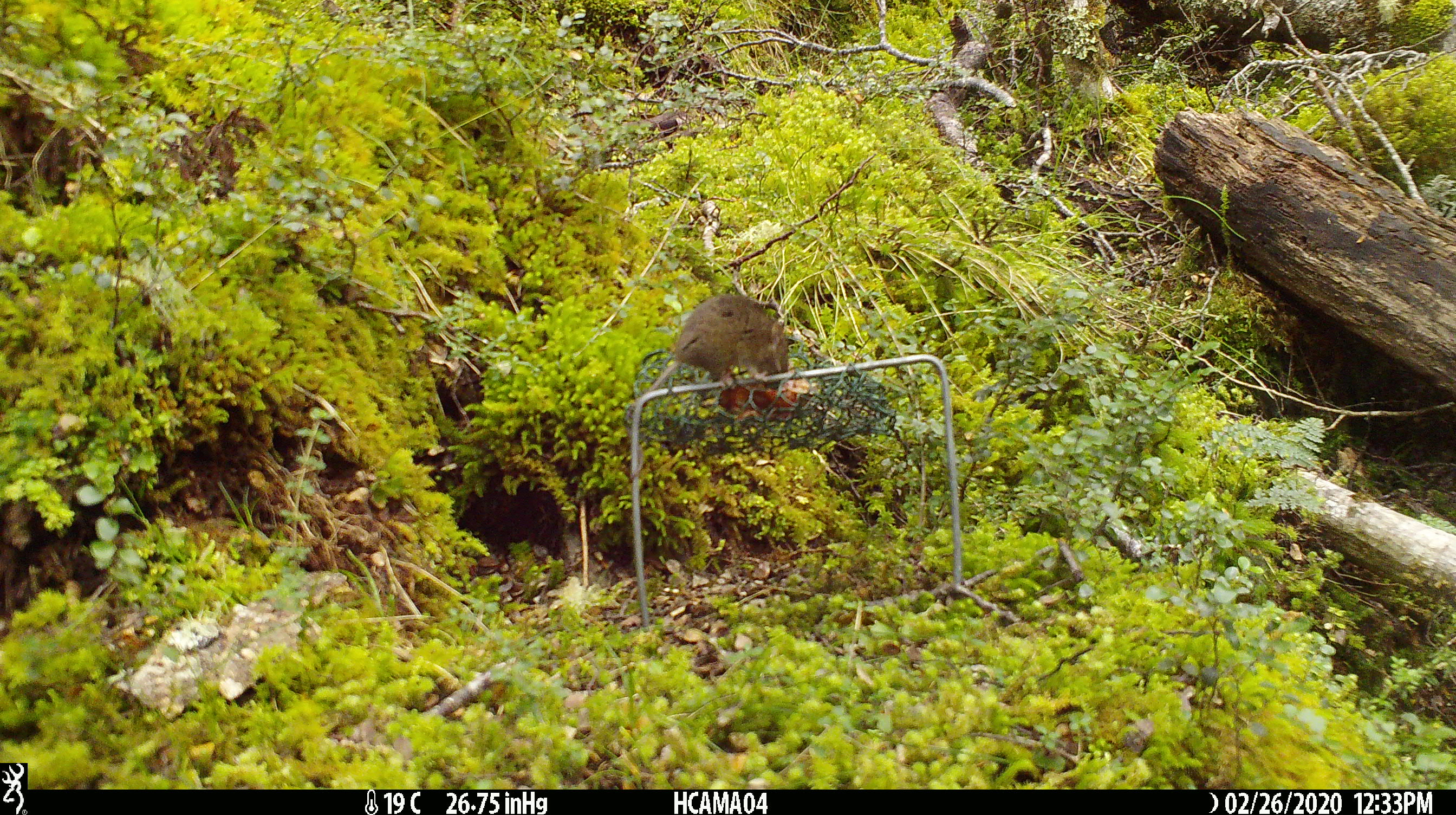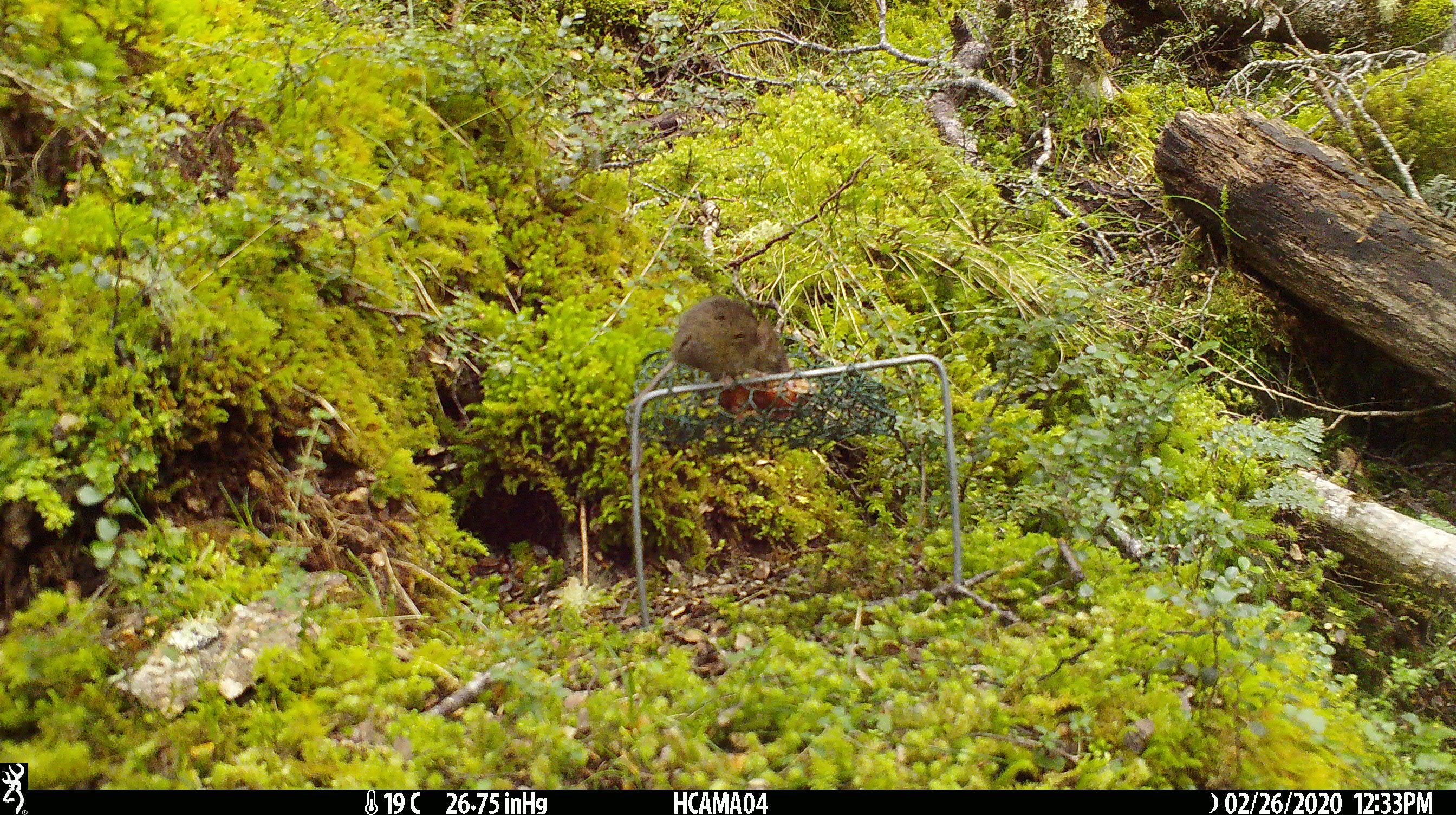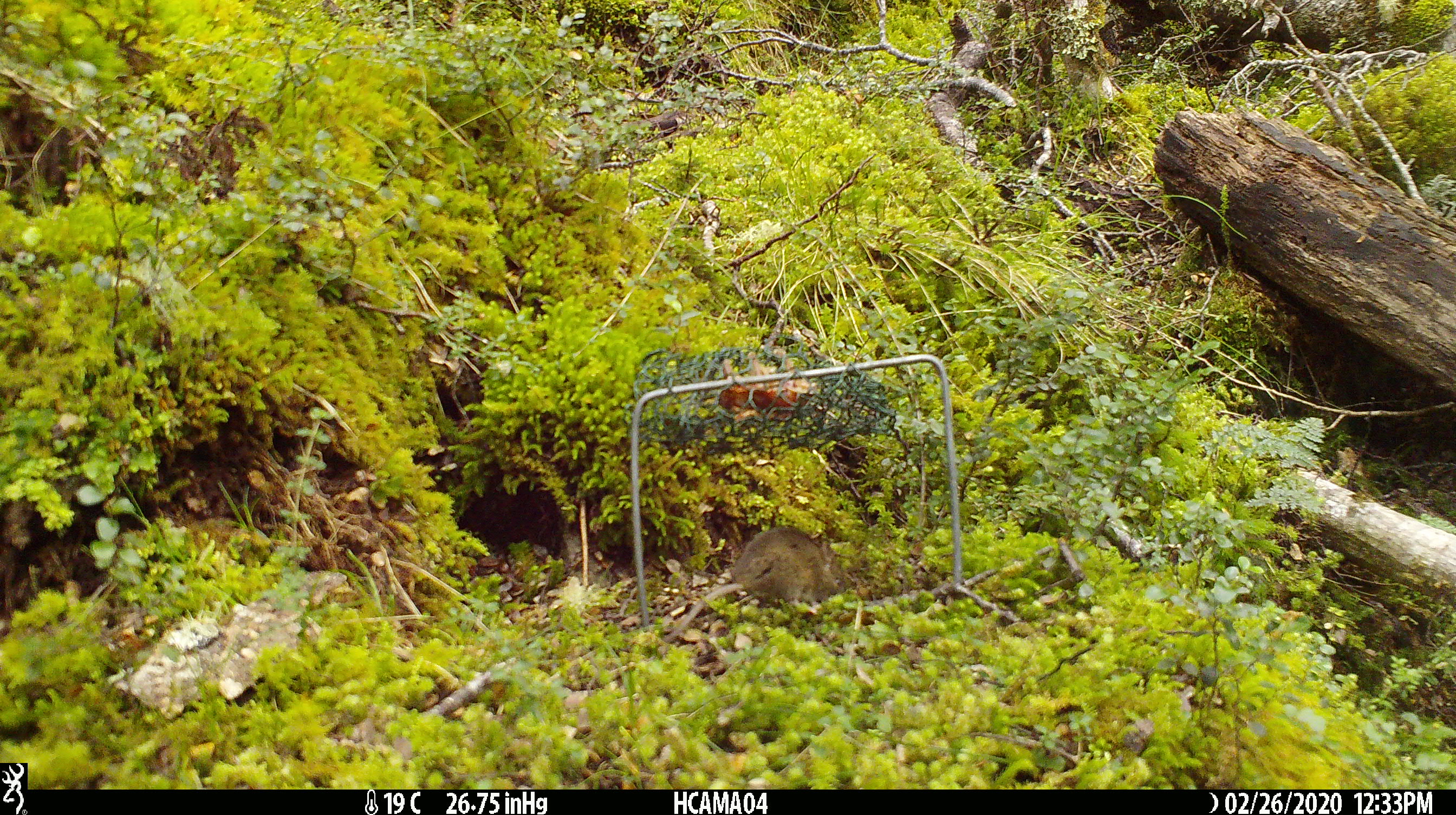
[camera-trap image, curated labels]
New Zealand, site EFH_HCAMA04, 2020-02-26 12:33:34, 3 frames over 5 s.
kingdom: Animalia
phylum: Chordata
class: Mammalia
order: Rodentia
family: Muridae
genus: Mus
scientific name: Mus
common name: mouse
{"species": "mouse (Mus)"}